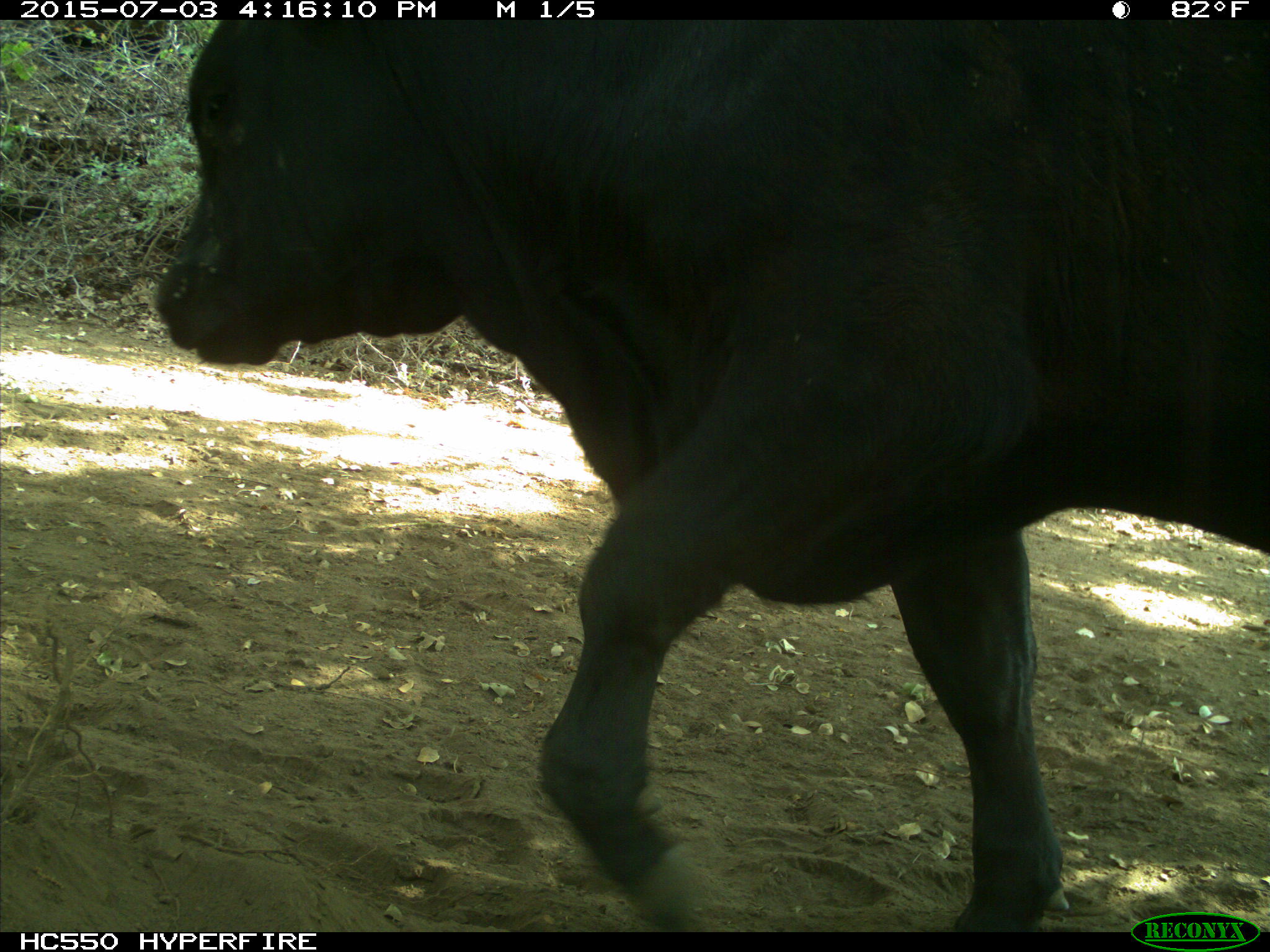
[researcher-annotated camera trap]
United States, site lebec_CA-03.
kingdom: Animalia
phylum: Chordata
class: Mammalia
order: Artiodactyla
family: Bovidae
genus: Bos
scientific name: Bos taurus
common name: domestic cow